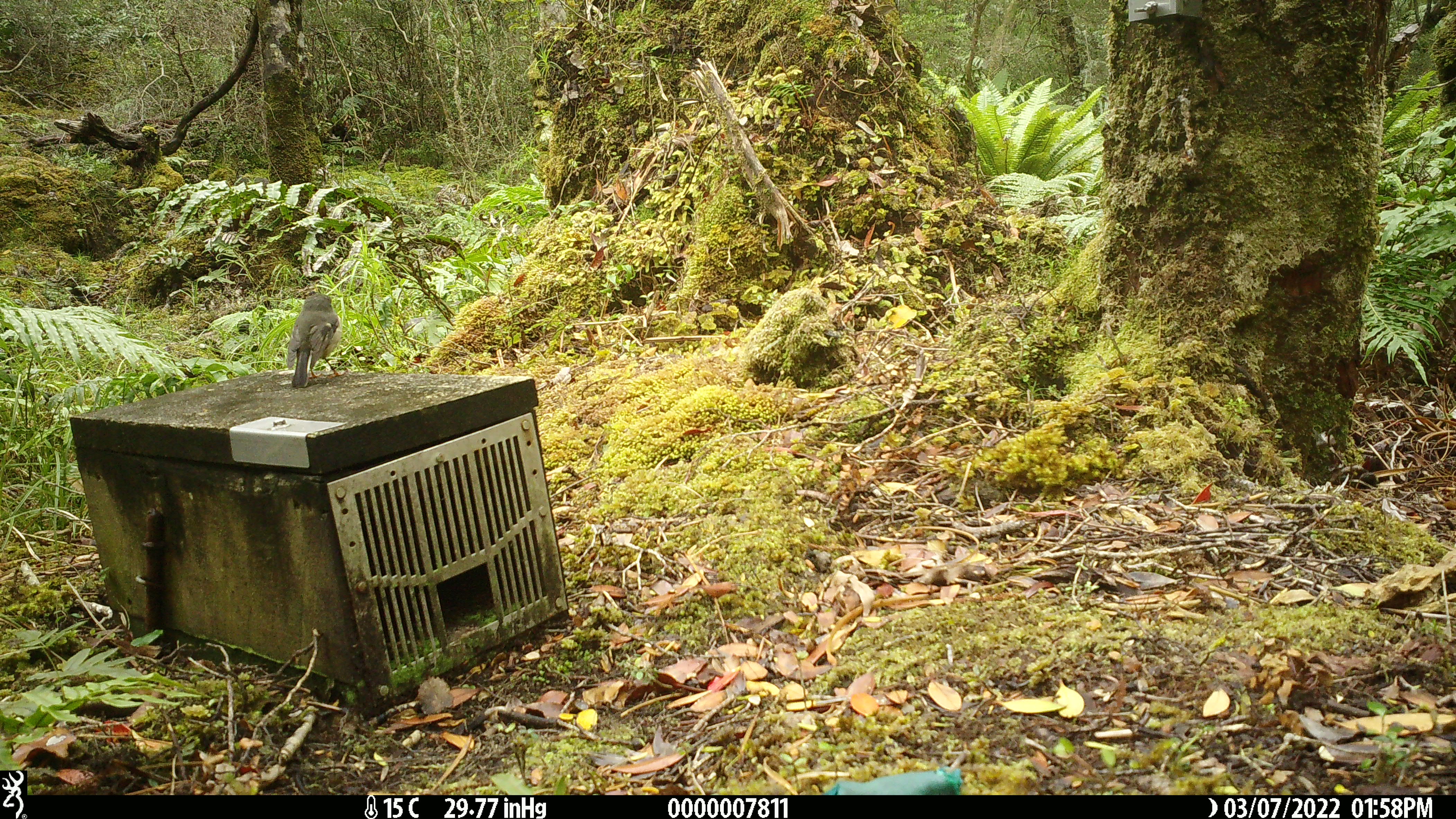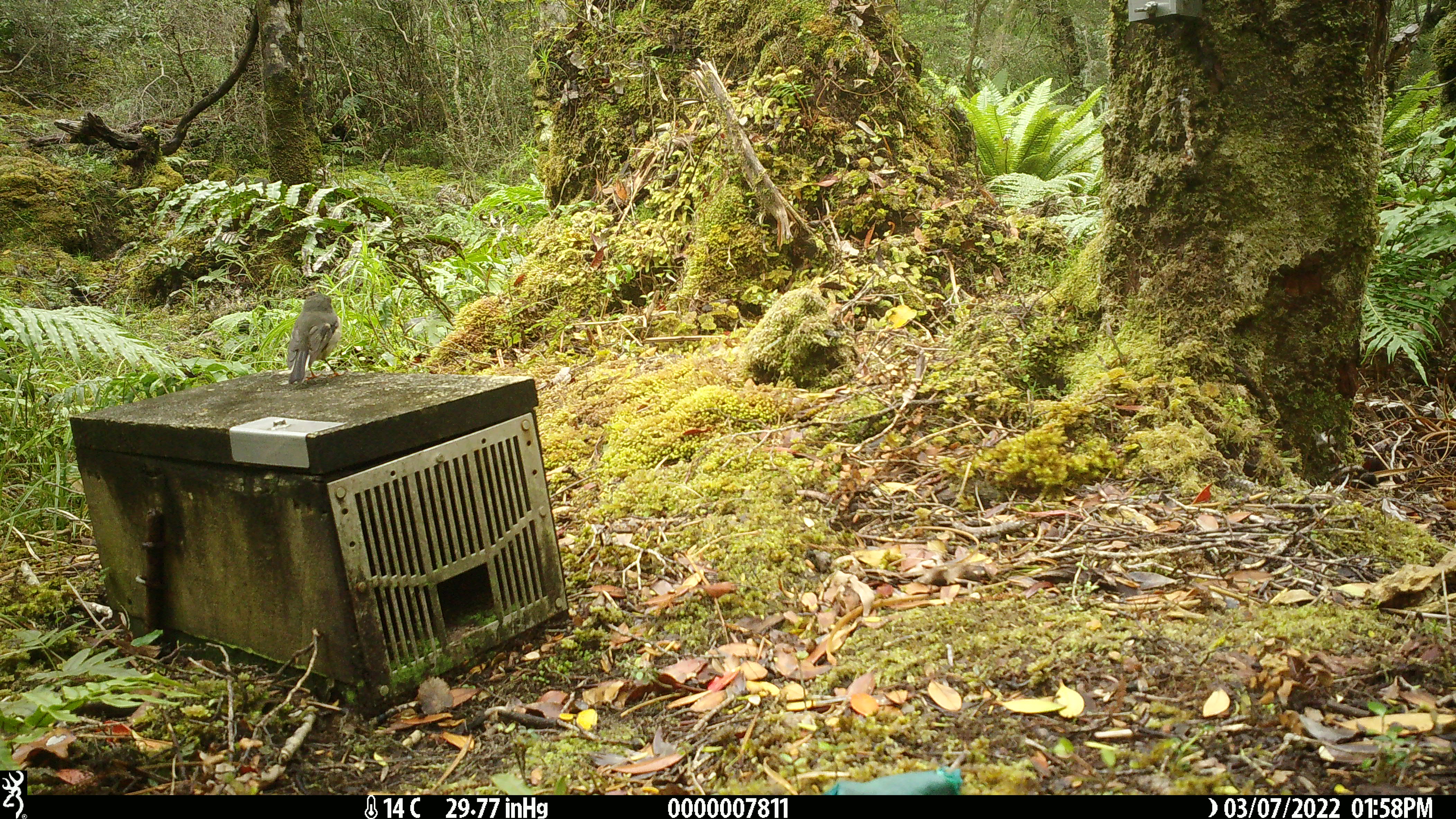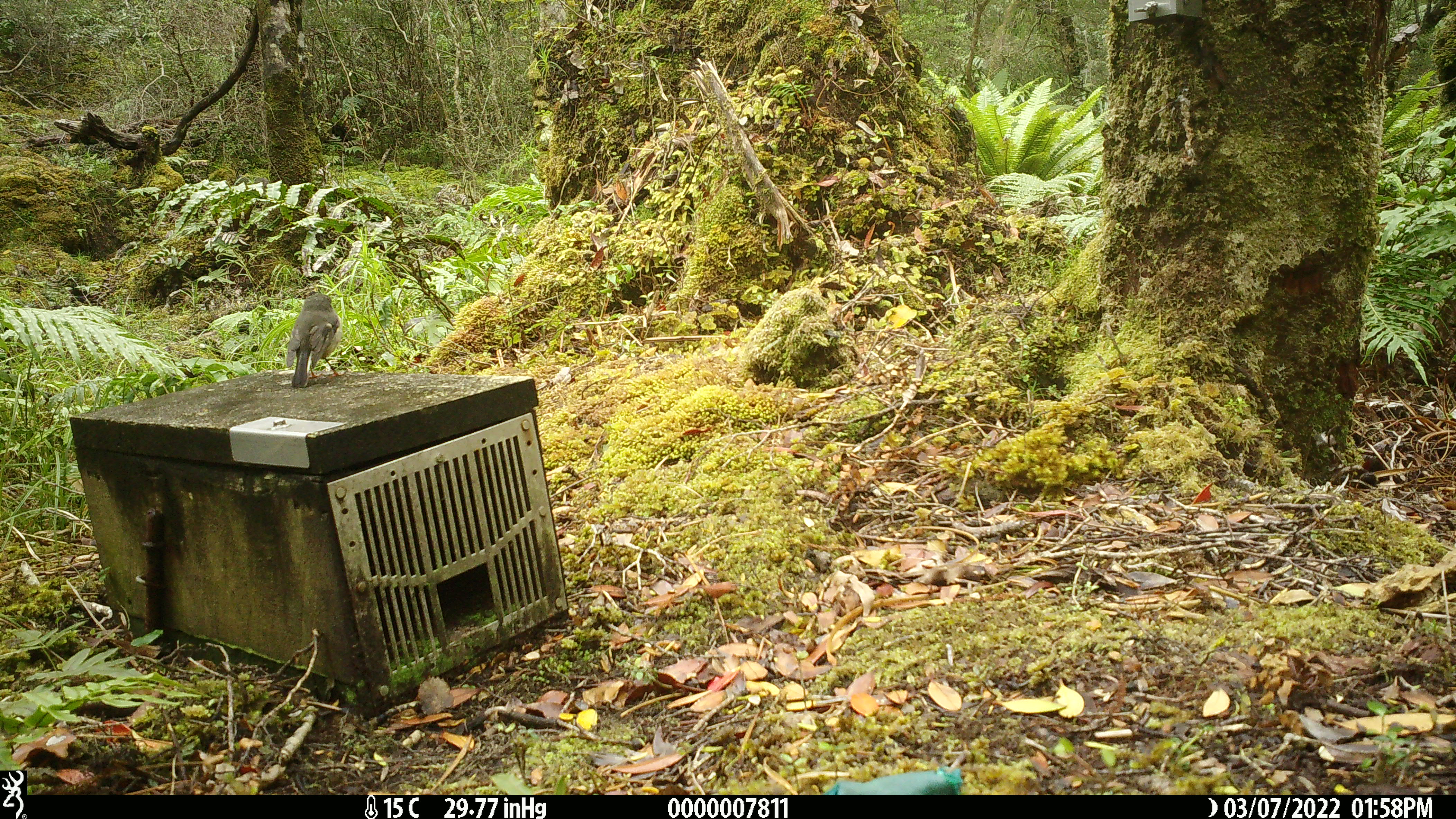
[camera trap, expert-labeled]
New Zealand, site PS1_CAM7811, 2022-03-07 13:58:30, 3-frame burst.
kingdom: Animalia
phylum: Chordata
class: Aves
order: Passeriformes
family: Petroicidae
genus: Petroica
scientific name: Petroica macrocephala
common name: tomtit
Tomtit (Petroica macrocephala).